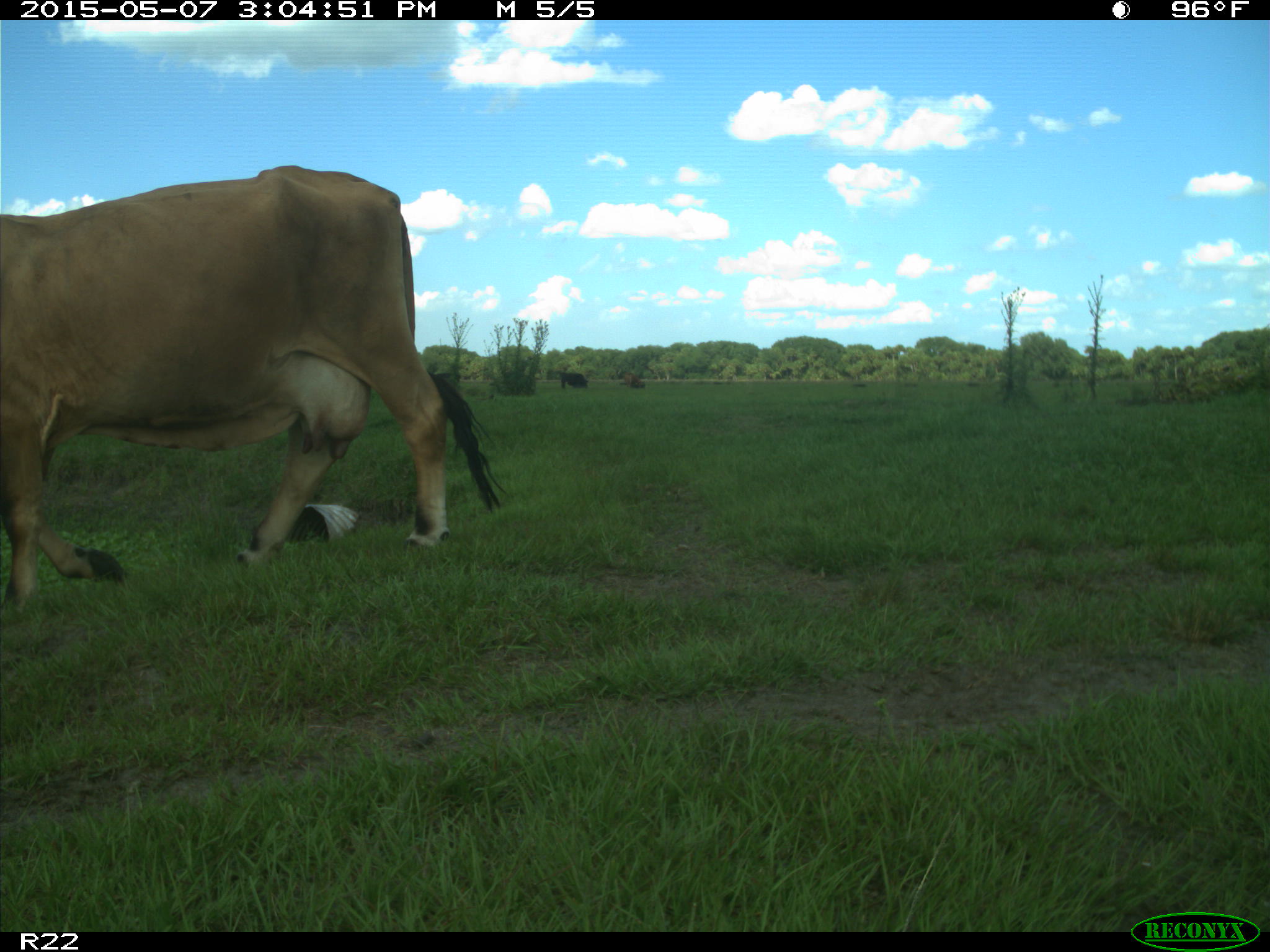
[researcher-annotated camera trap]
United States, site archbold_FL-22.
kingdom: Animalia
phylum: Chordata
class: Mammalia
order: Artiodactyla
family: Bovidae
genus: Bos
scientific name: Bos taurus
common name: domestic cow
Bos taurus (domestic cow).